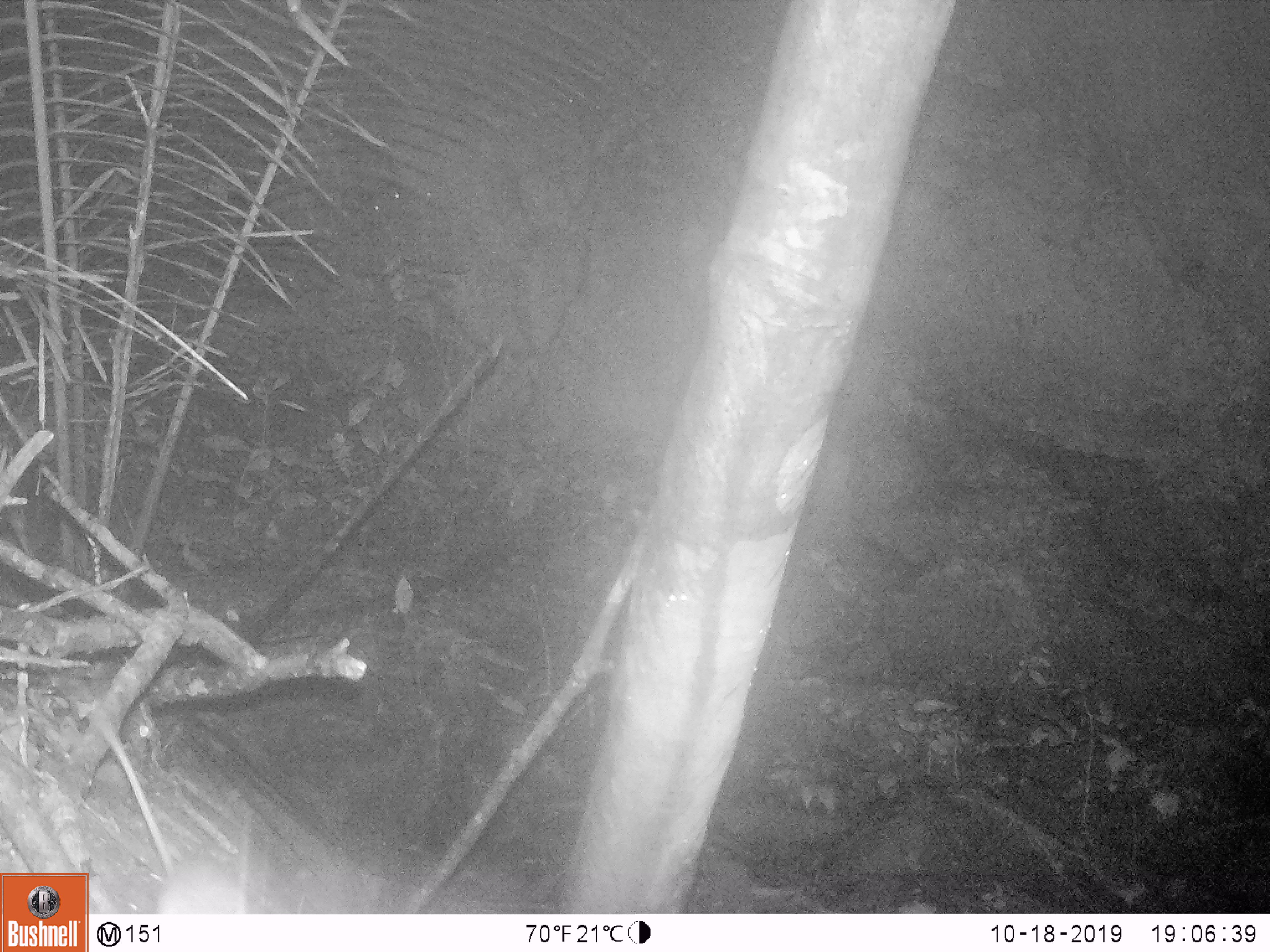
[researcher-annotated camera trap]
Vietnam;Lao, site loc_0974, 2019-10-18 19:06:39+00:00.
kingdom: Animalia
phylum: Chordata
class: Mammalia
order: Rodentia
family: Muridae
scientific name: Muridae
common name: old-world mice and rats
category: unidentified murid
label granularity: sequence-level